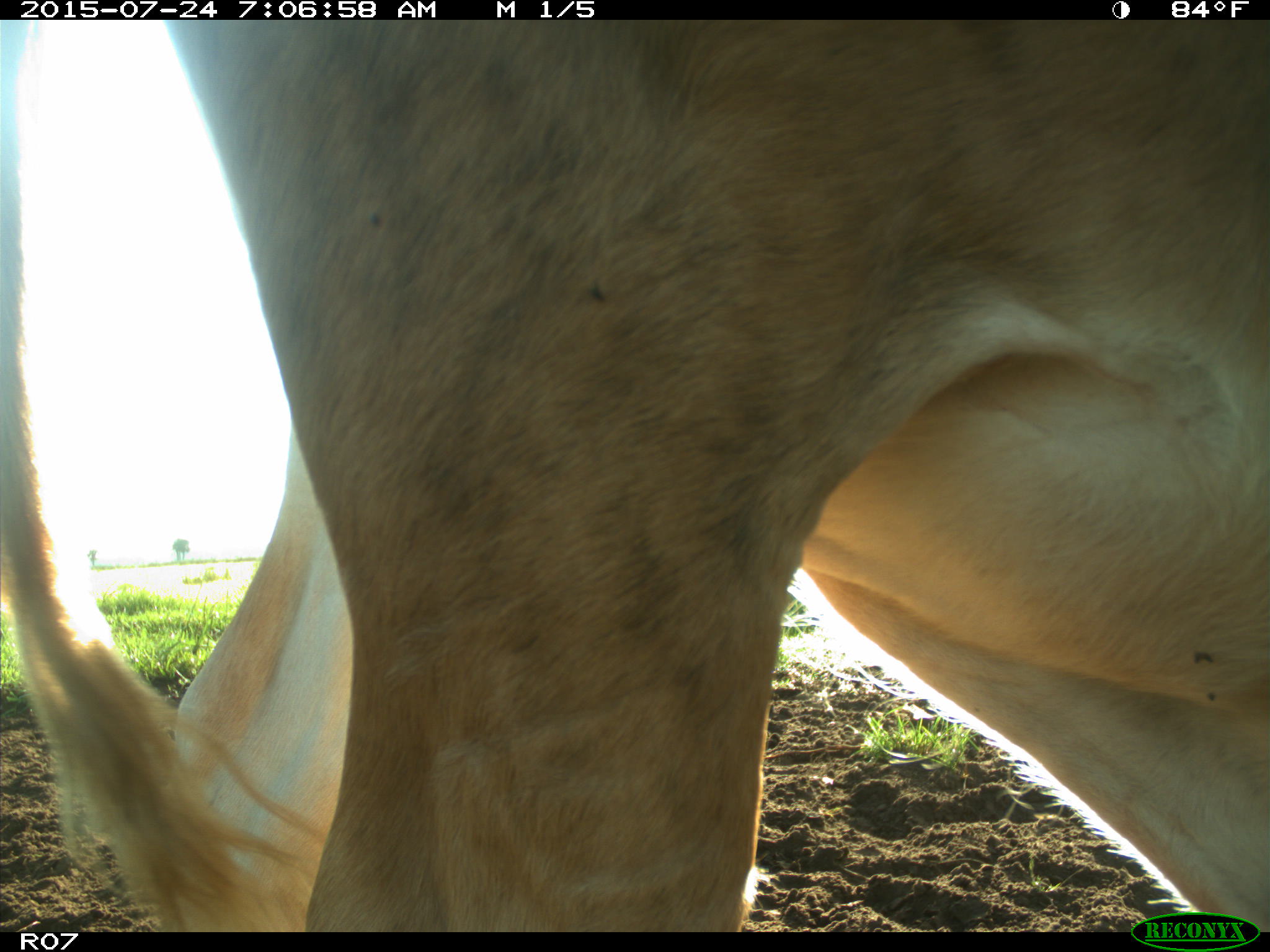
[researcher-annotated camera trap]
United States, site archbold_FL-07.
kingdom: Animalia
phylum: Chordata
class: Mammalia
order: Artiodactyla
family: Bovidae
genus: Bos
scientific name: Bos taurus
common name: domestic cow